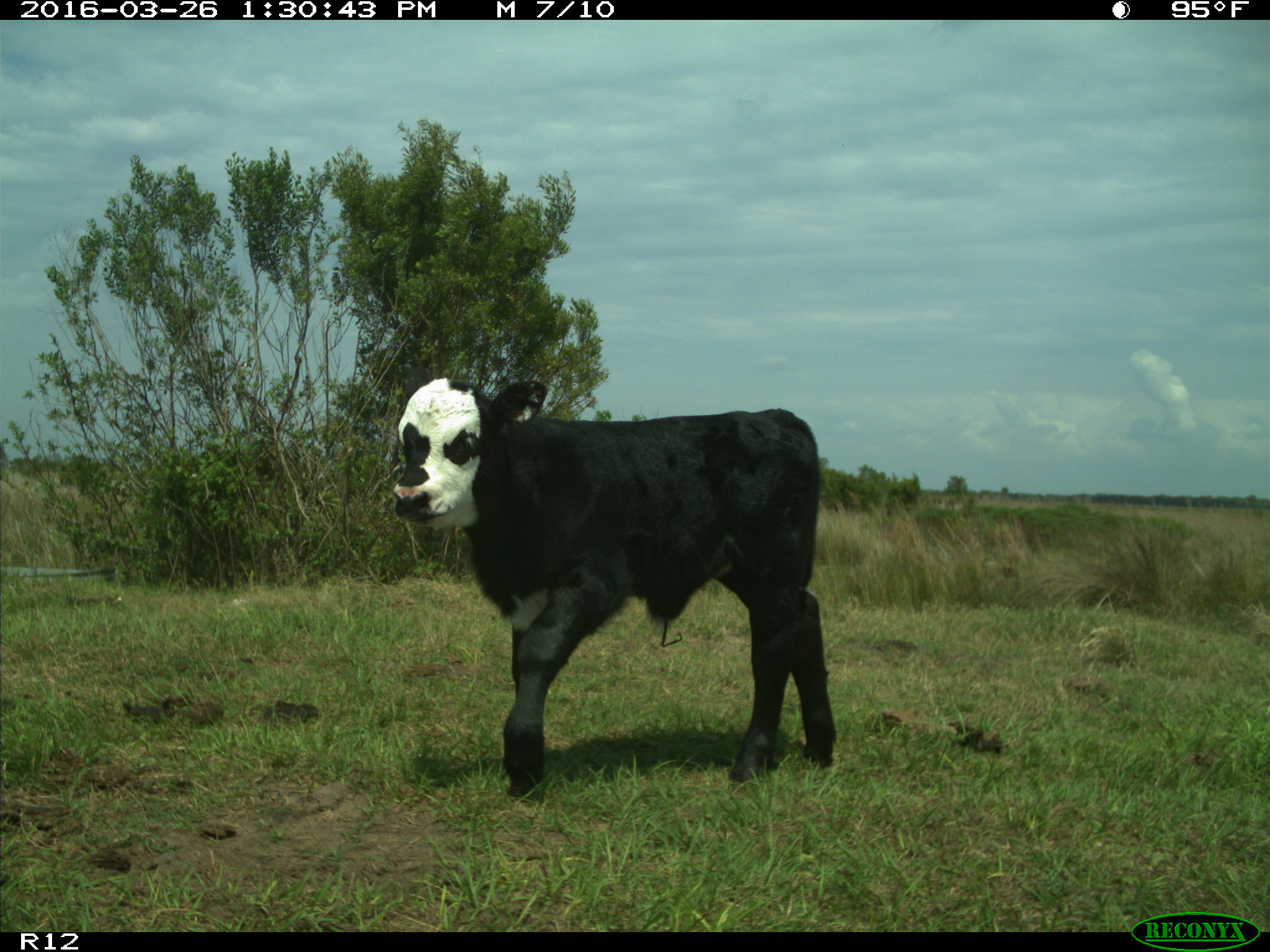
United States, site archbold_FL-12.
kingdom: Animalia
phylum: Chordata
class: Mammalia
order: Artiodactyla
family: Bovidae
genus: Bos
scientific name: Bos taurus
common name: domestic cow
Bos taurus (domestic cow).